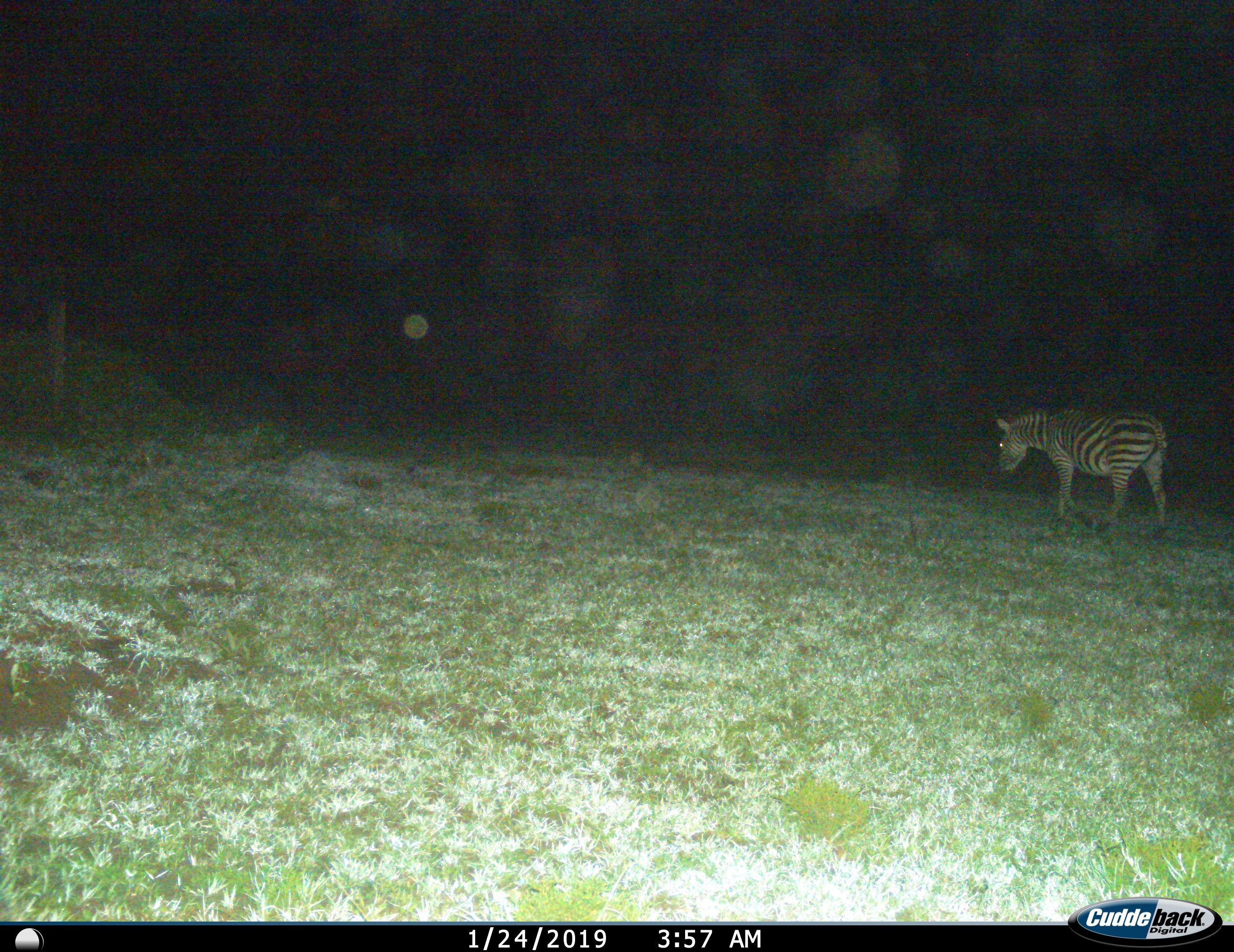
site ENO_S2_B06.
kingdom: Animalia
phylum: Chordata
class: Mammalia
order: Perissodactyla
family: Equidae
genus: Equus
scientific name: Equus quagga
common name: plains zebra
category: zebraplains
Zebraplains (plains zebra) (Equus quagga), count 1. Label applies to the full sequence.